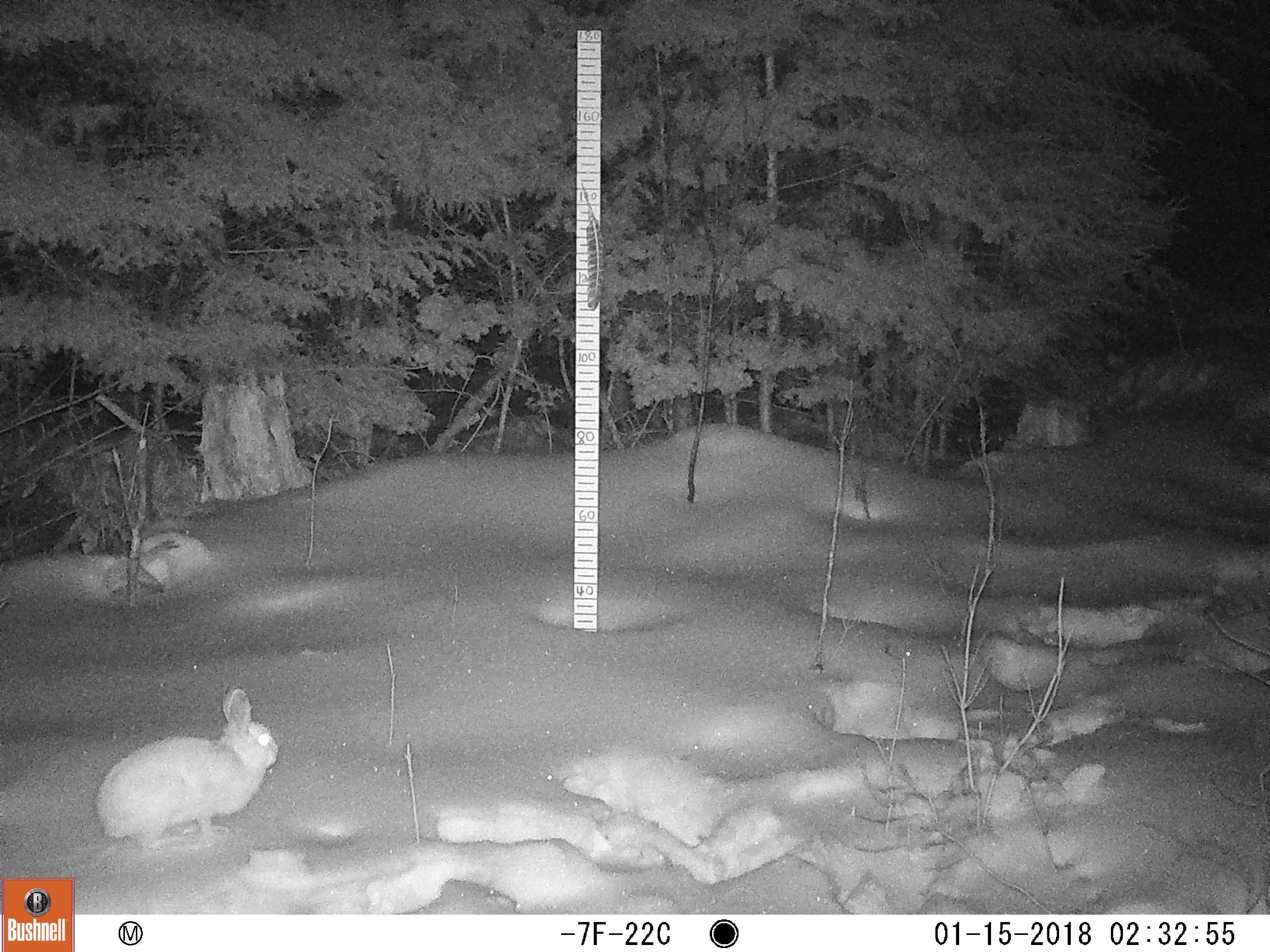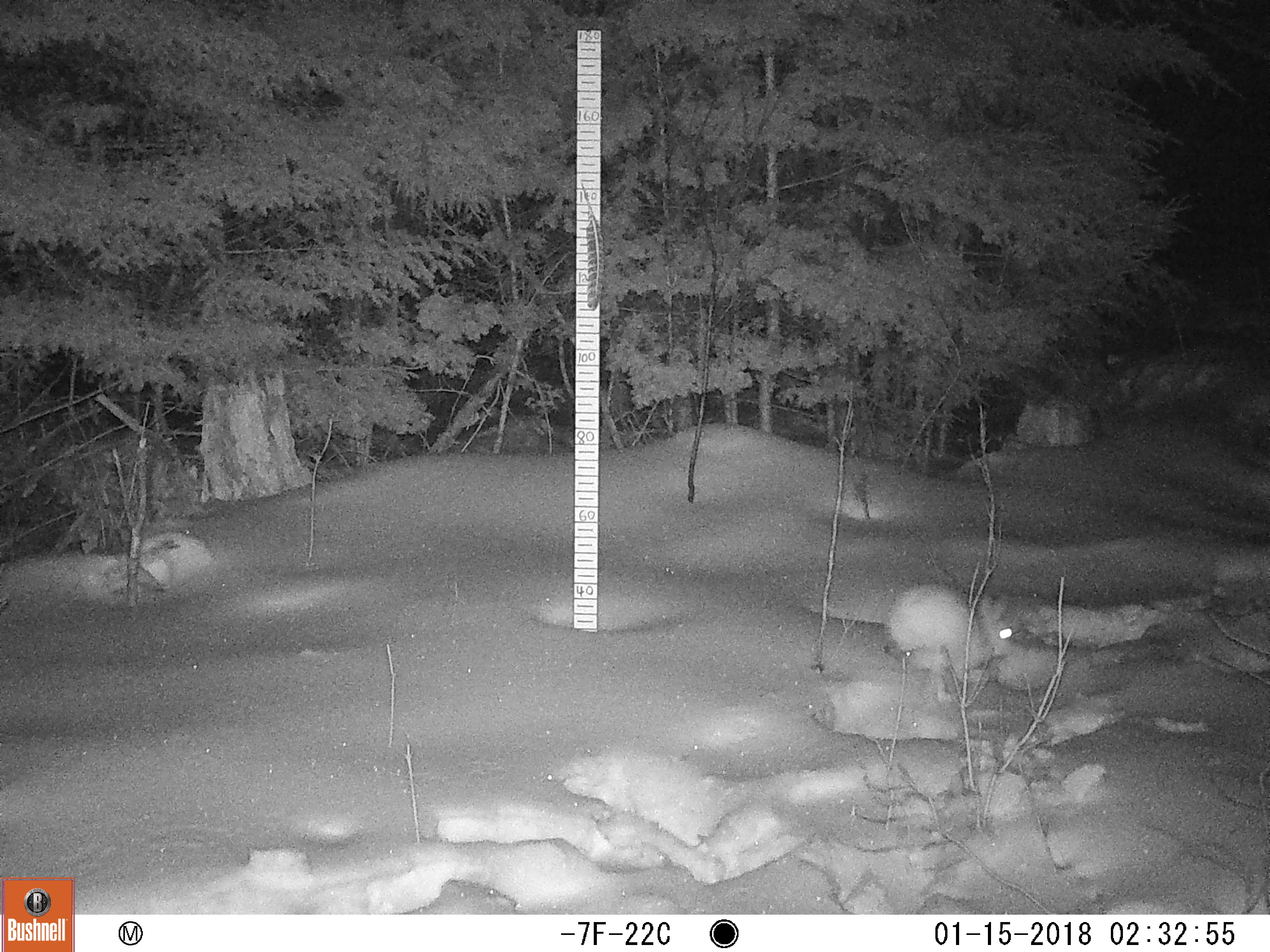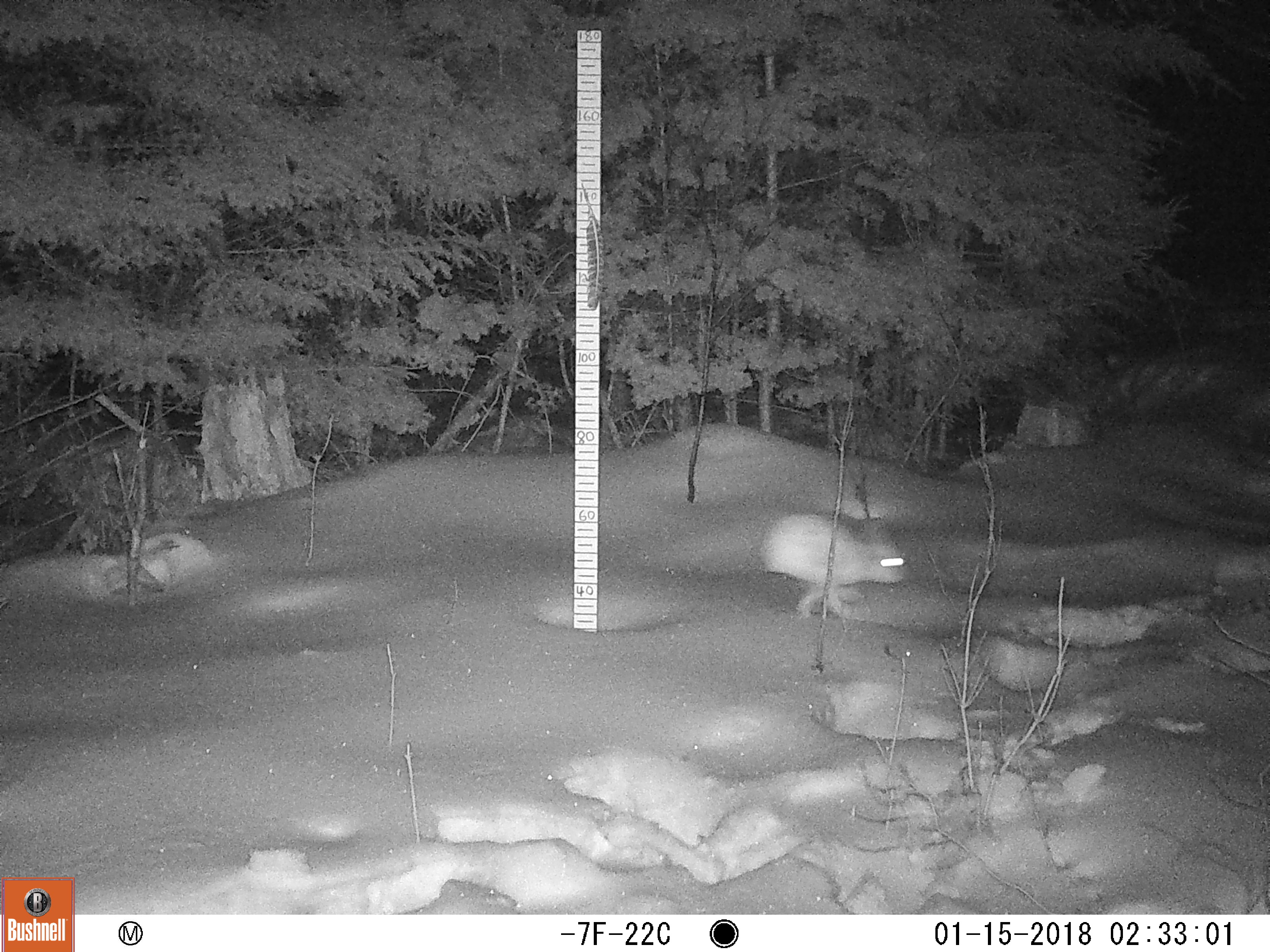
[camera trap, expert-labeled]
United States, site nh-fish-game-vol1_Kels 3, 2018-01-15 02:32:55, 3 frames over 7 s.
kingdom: Animalia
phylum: Chordata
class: Mammalia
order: Lagomorpha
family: Leporidae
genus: Lepus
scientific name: Lepus americanus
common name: snowshoe hare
Snowshoe hare (Lepus americanus).